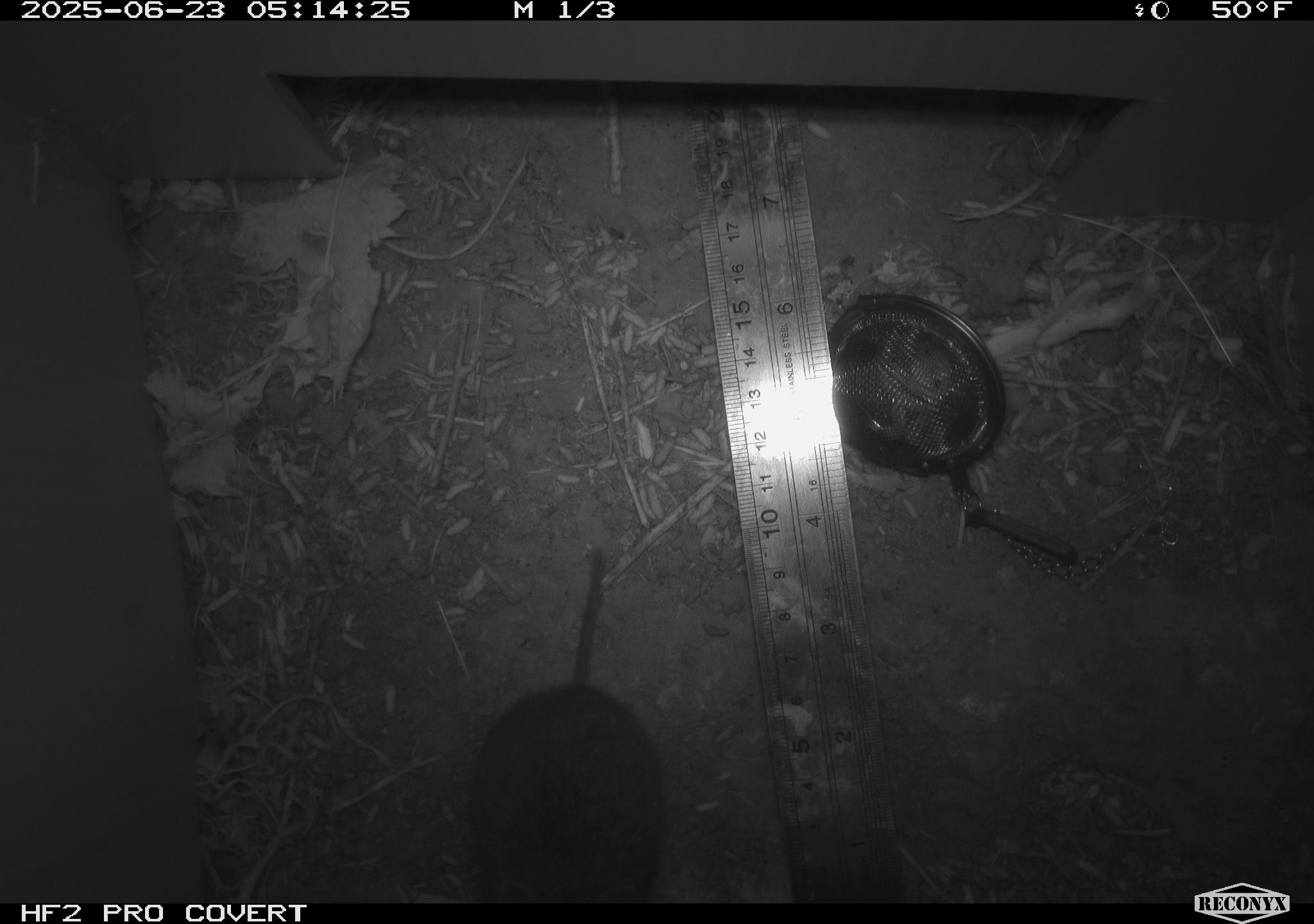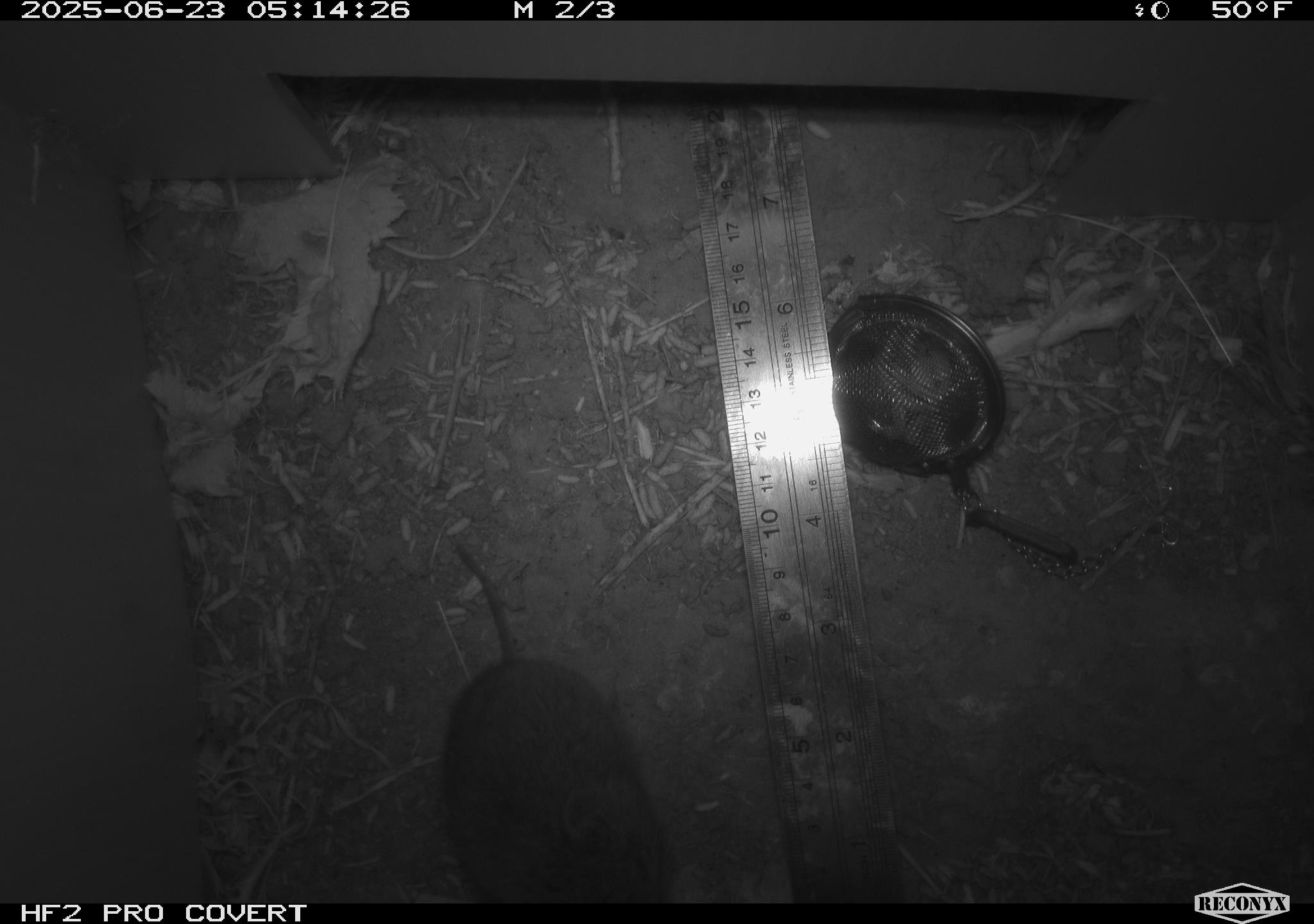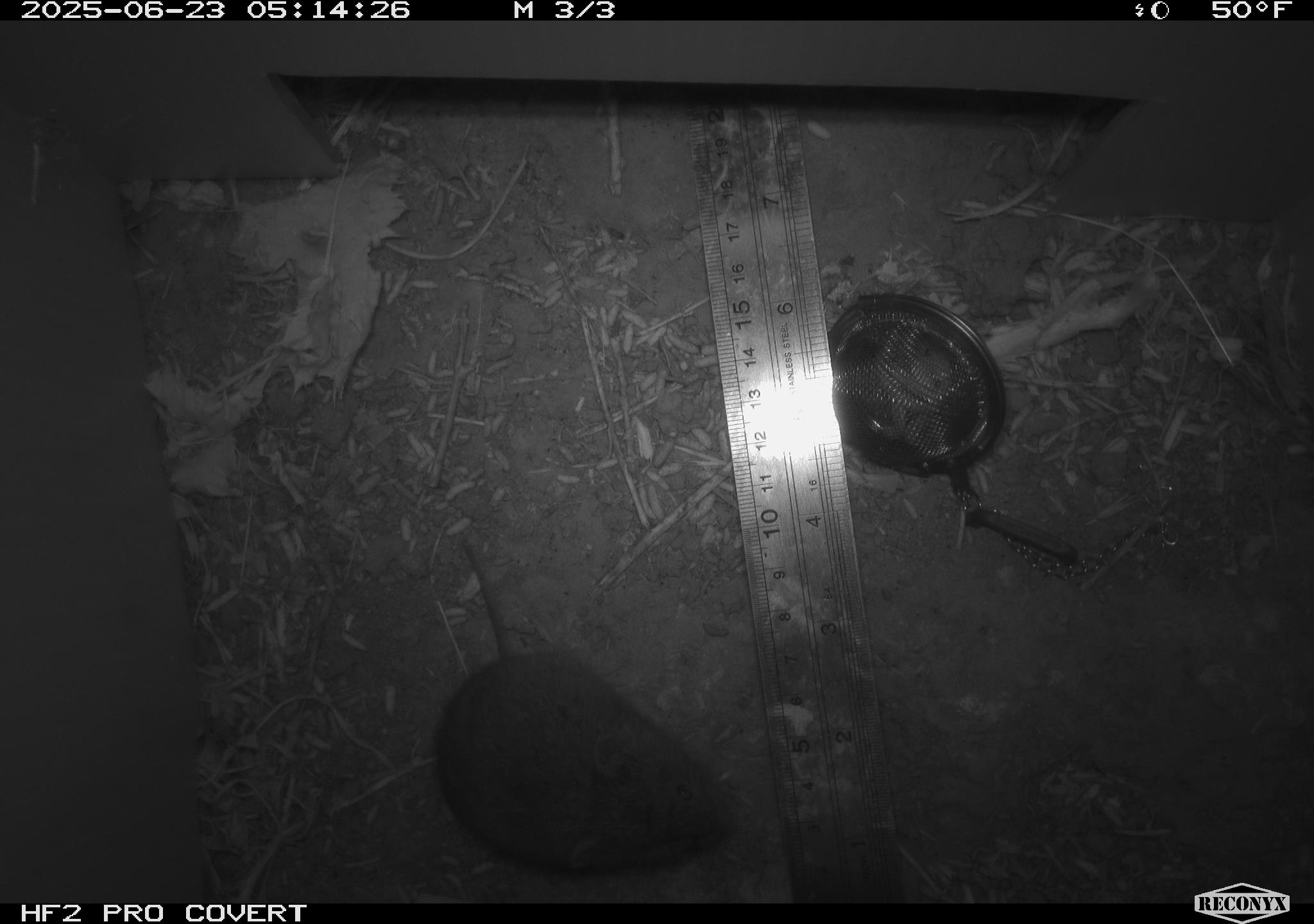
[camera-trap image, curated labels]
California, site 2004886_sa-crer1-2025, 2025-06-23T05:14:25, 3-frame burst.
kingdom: Animalia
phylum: Chordata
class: Mammalia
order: Rodentia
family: Cricetidae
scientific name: Arvicolinae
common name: voles, lemmings, and muskrats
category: arvicolinae subfamily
Arvicolinae subfamily (voles, lemmings, and muskrats) (Arvicolinae).